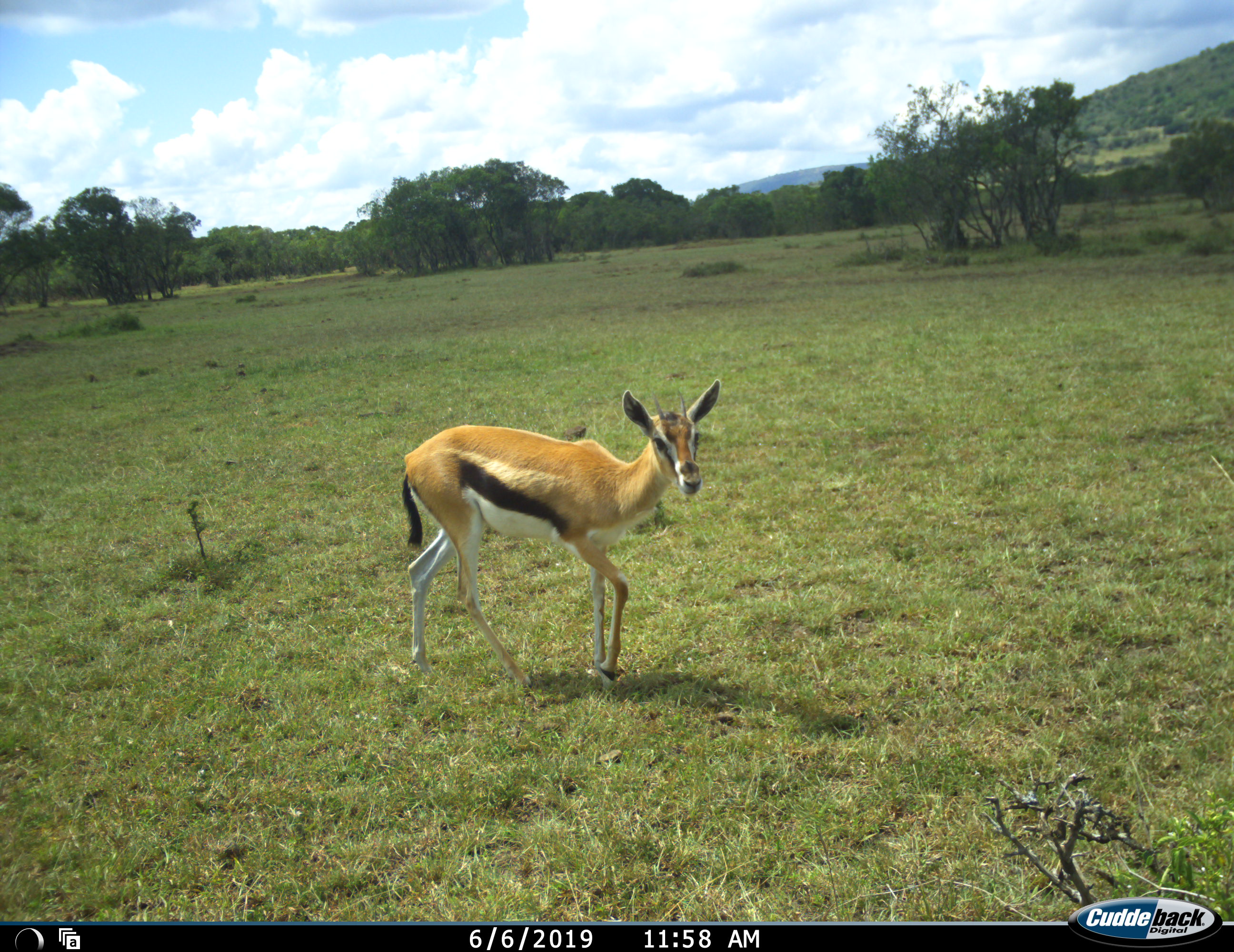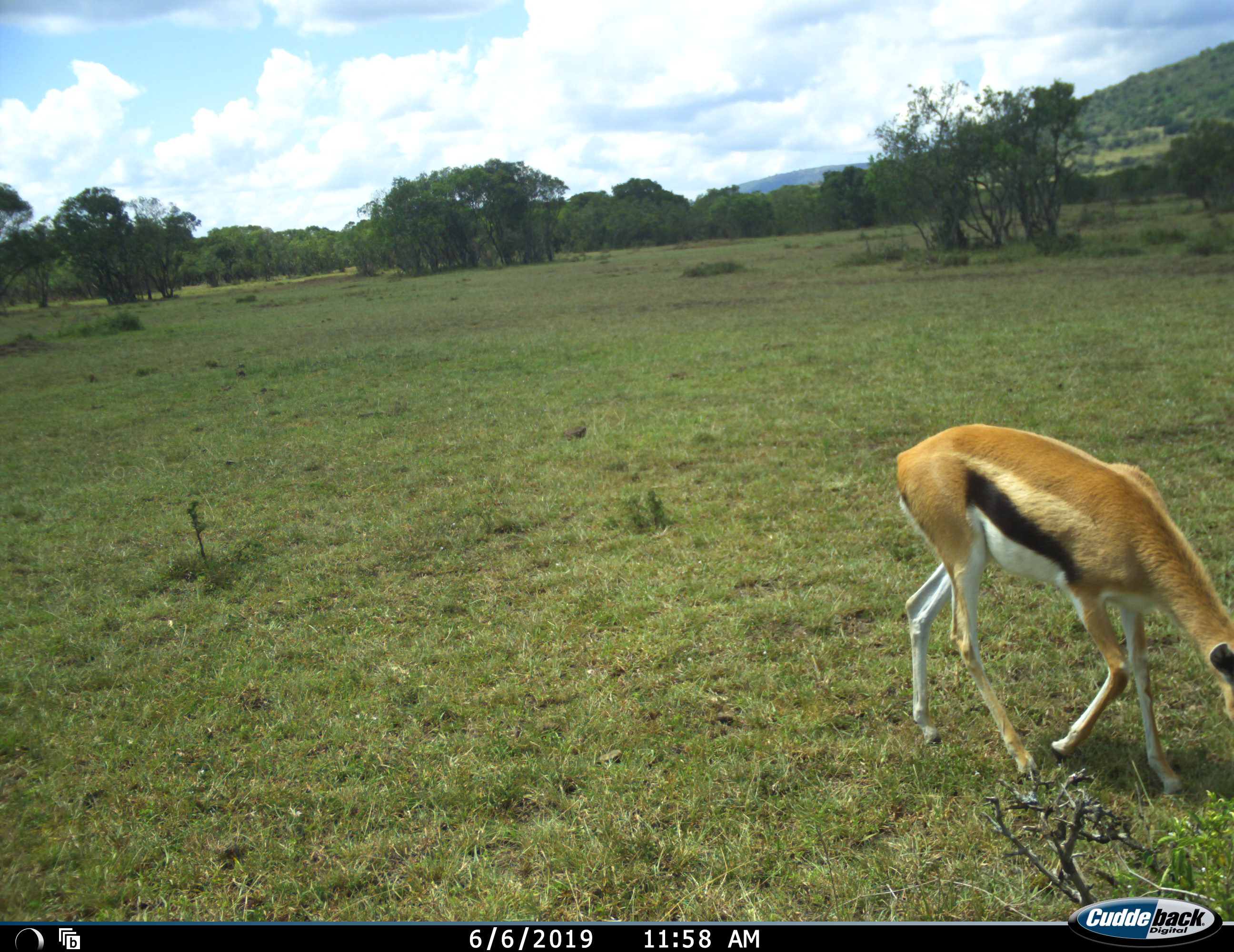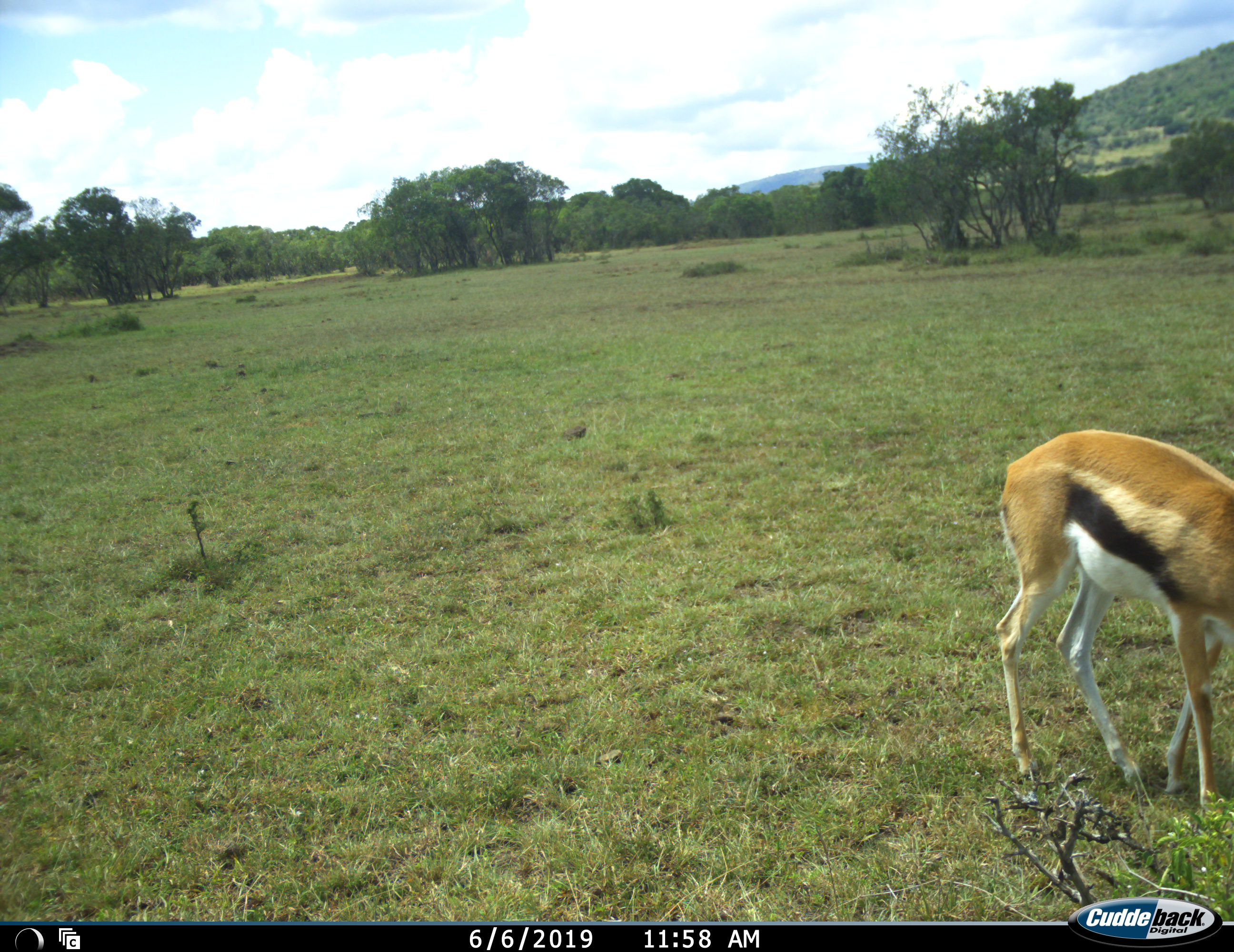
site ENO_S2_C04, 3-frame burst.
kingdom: Animalia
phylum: Chordata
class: Mammalia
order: Artiodactyla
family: Bovidae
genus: Eudorcas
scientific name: Eudorcas thomsonii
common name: thomson's gazelle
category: gazellethomsons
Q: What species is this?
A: Gazellethomsons (thomson's gazelle) (Eudorcas thomsonii).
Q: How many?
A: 1.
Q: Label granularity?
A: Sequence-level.